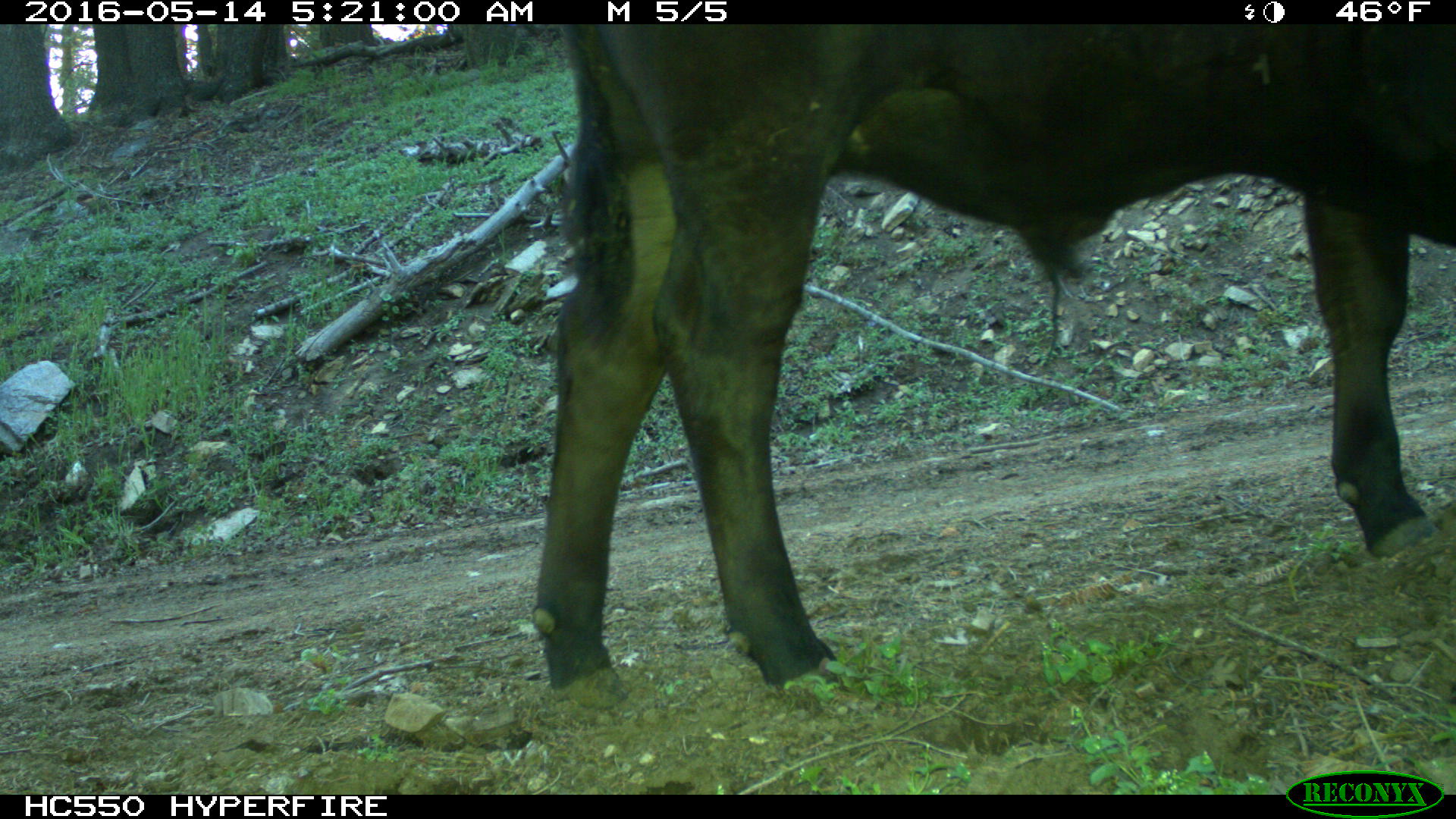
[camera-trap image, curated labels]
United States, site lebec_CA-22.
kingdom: Animalia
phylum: Chordata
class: Mammalia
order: Artiodactyla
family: Bovidae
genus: Bos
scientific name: Bos taurus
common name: domestic cow